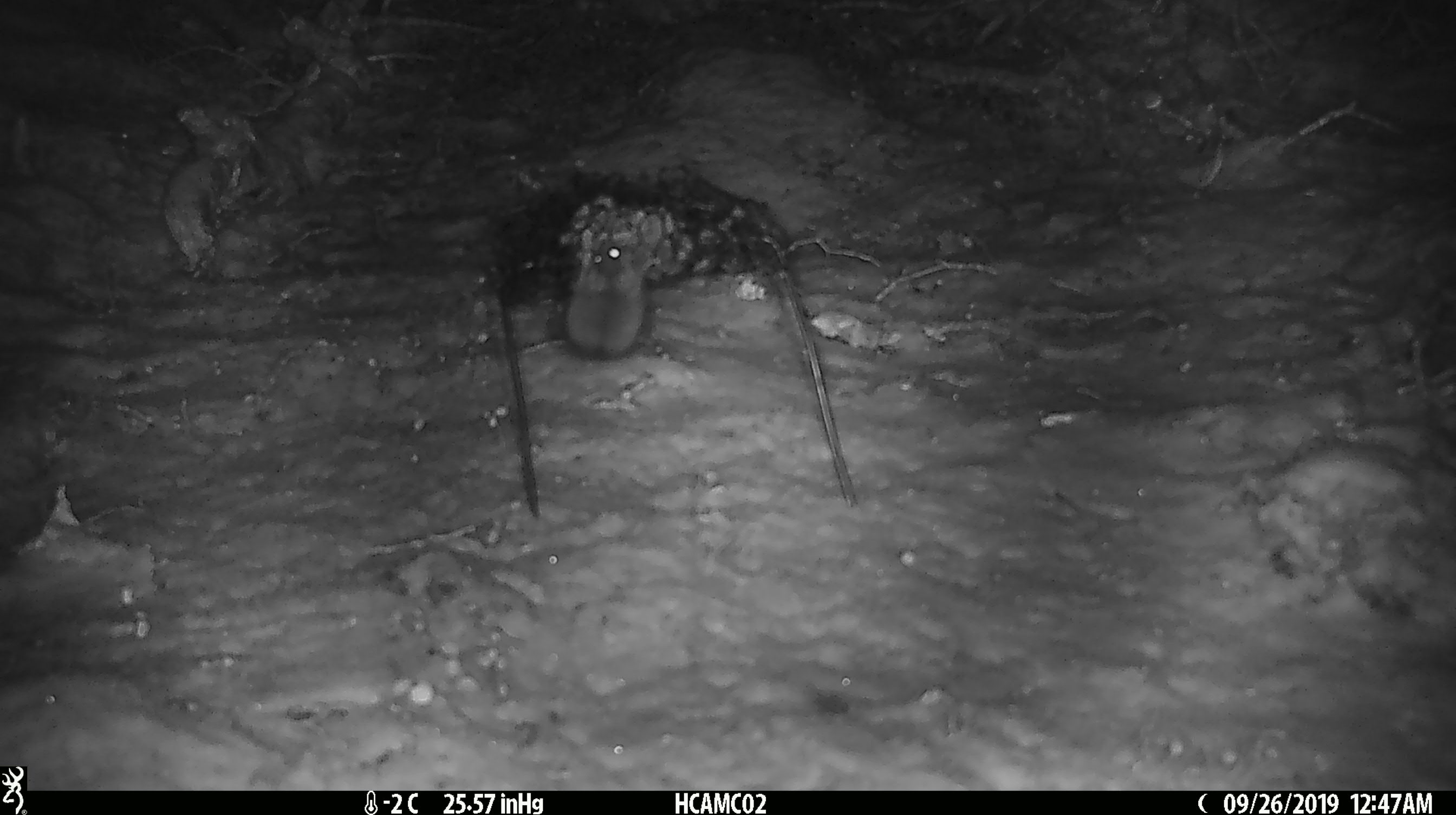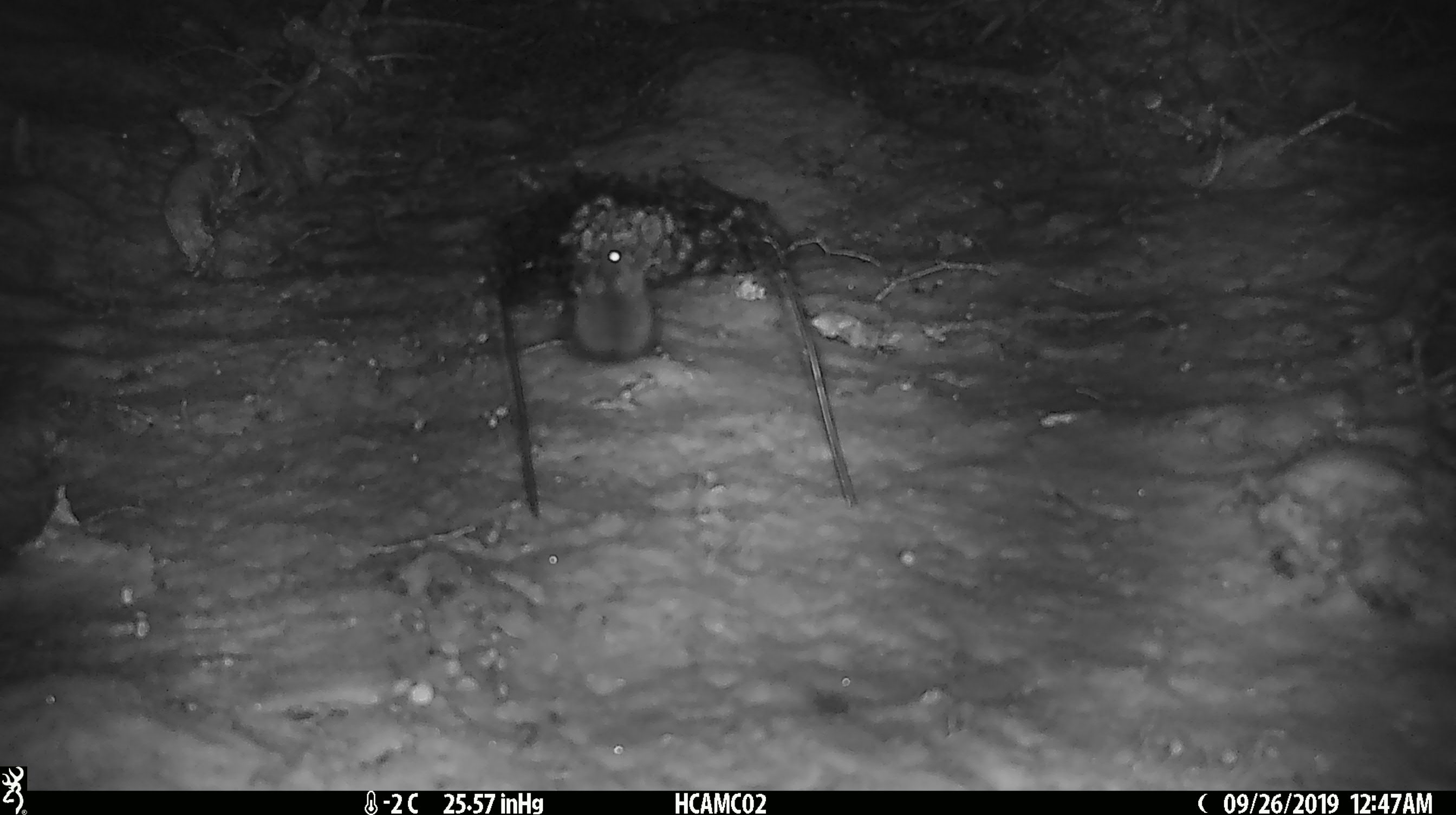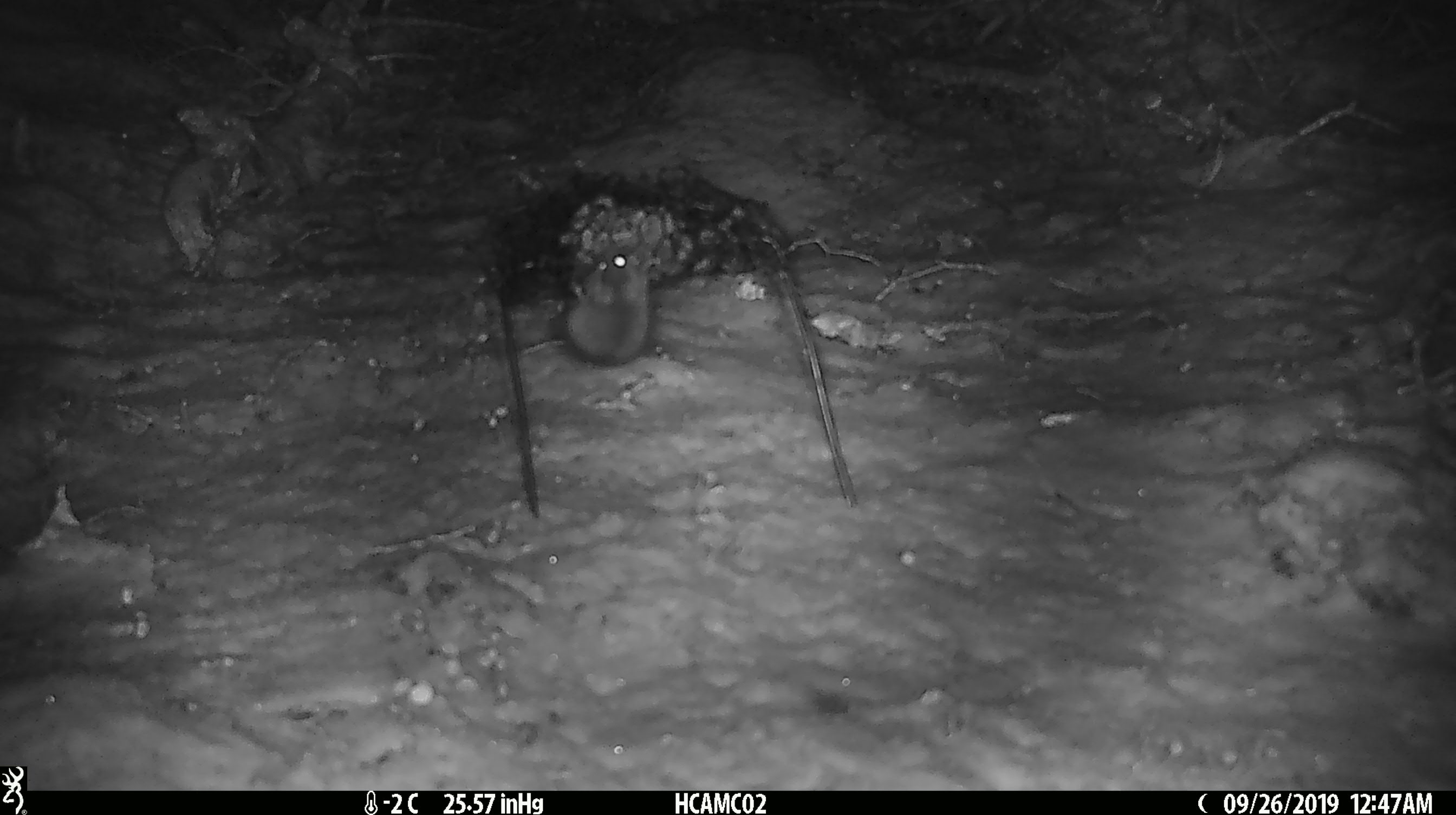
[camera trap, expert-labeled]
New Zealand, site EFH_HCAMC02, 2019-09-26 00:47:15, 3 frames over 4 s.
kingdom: Animalia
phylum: Chordata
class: Mammalia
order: Rodentia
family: Muridae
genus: Mus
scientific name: Mus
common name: mouse